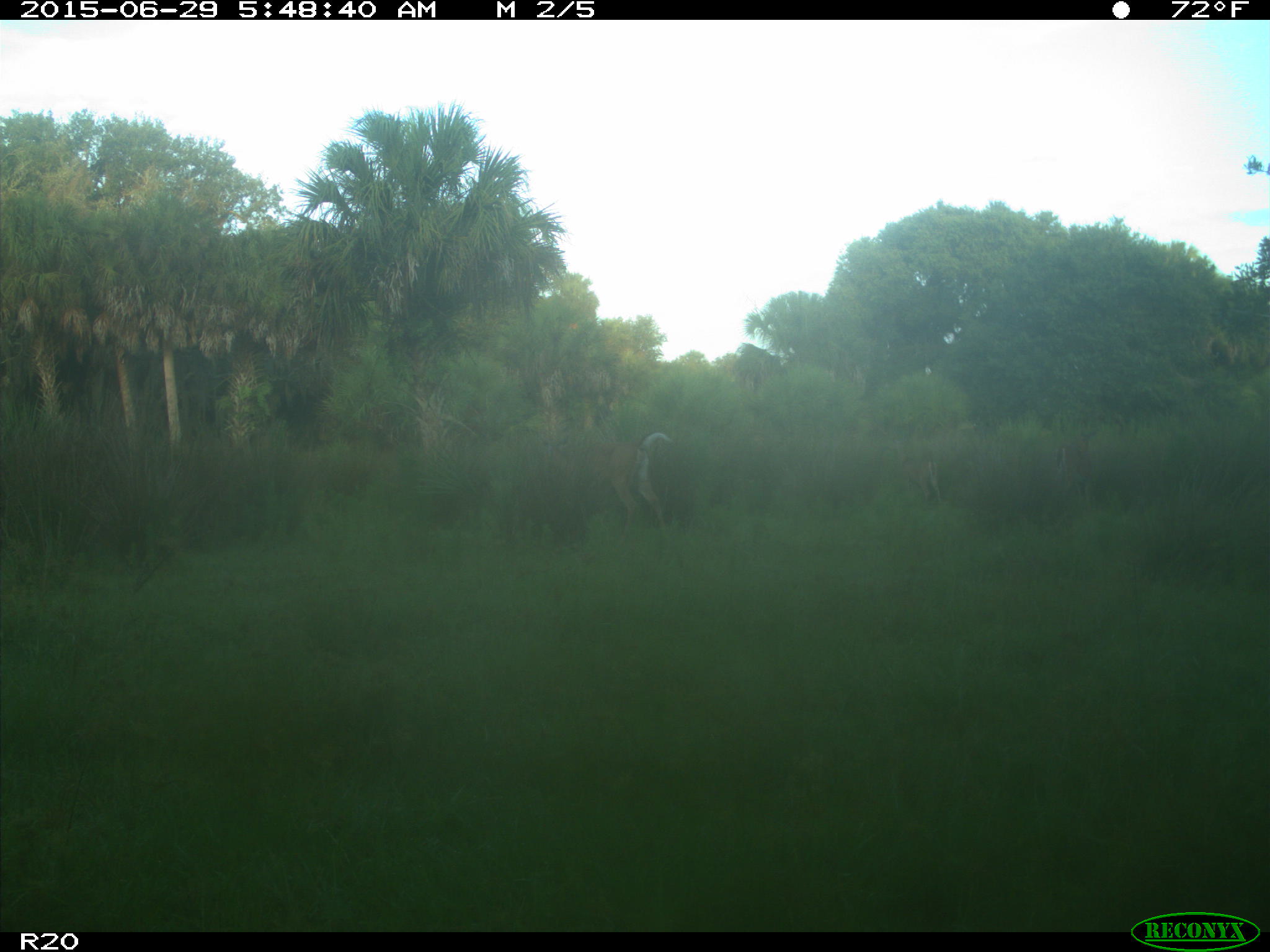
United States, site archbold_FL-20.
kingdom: Animalia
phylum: Chordata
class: Mammalia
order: Artiodactyla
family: Bovidae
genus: Bos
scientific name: Bos taurus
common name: domestic cow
Bos taurus (domestic cow).